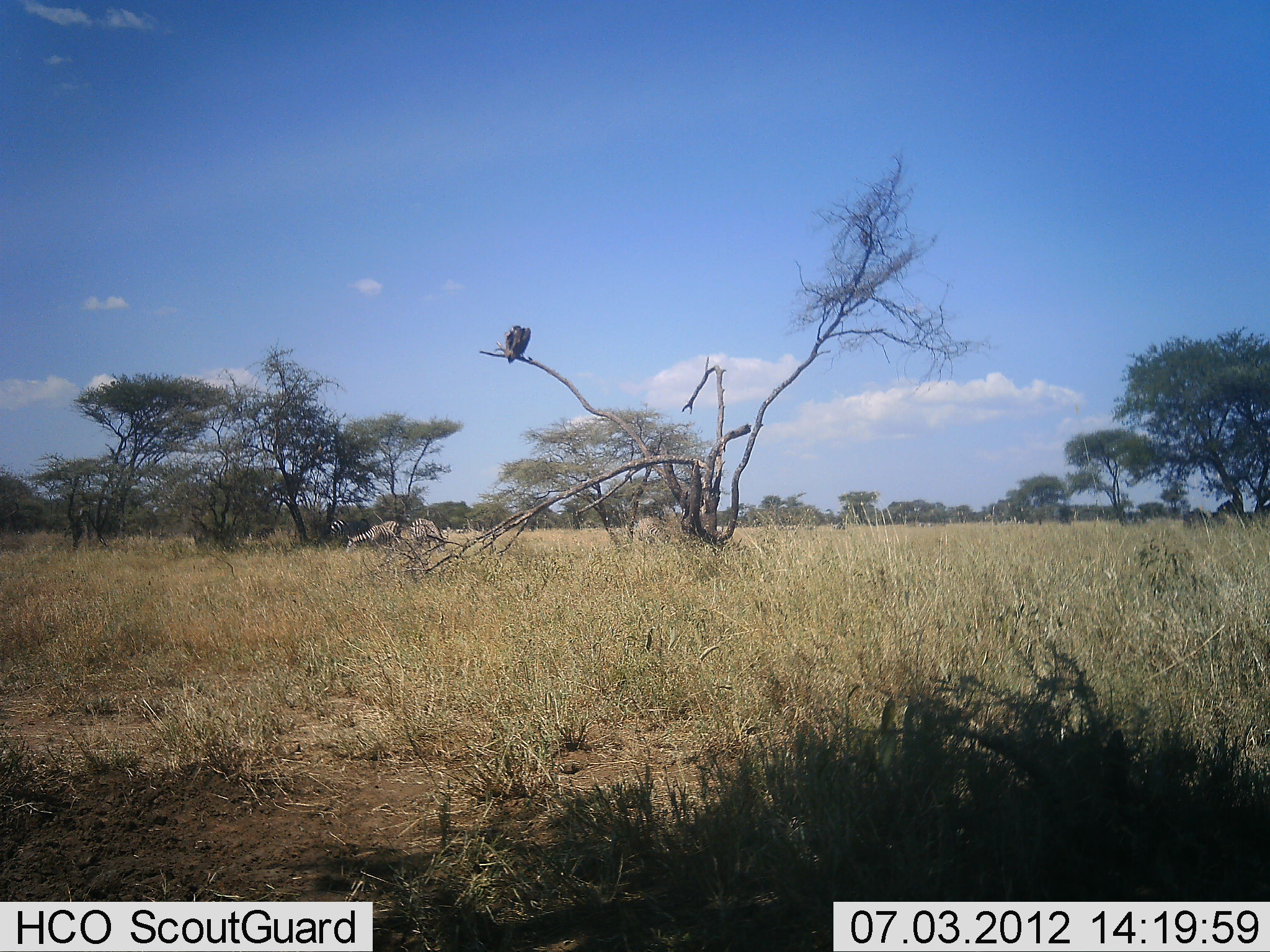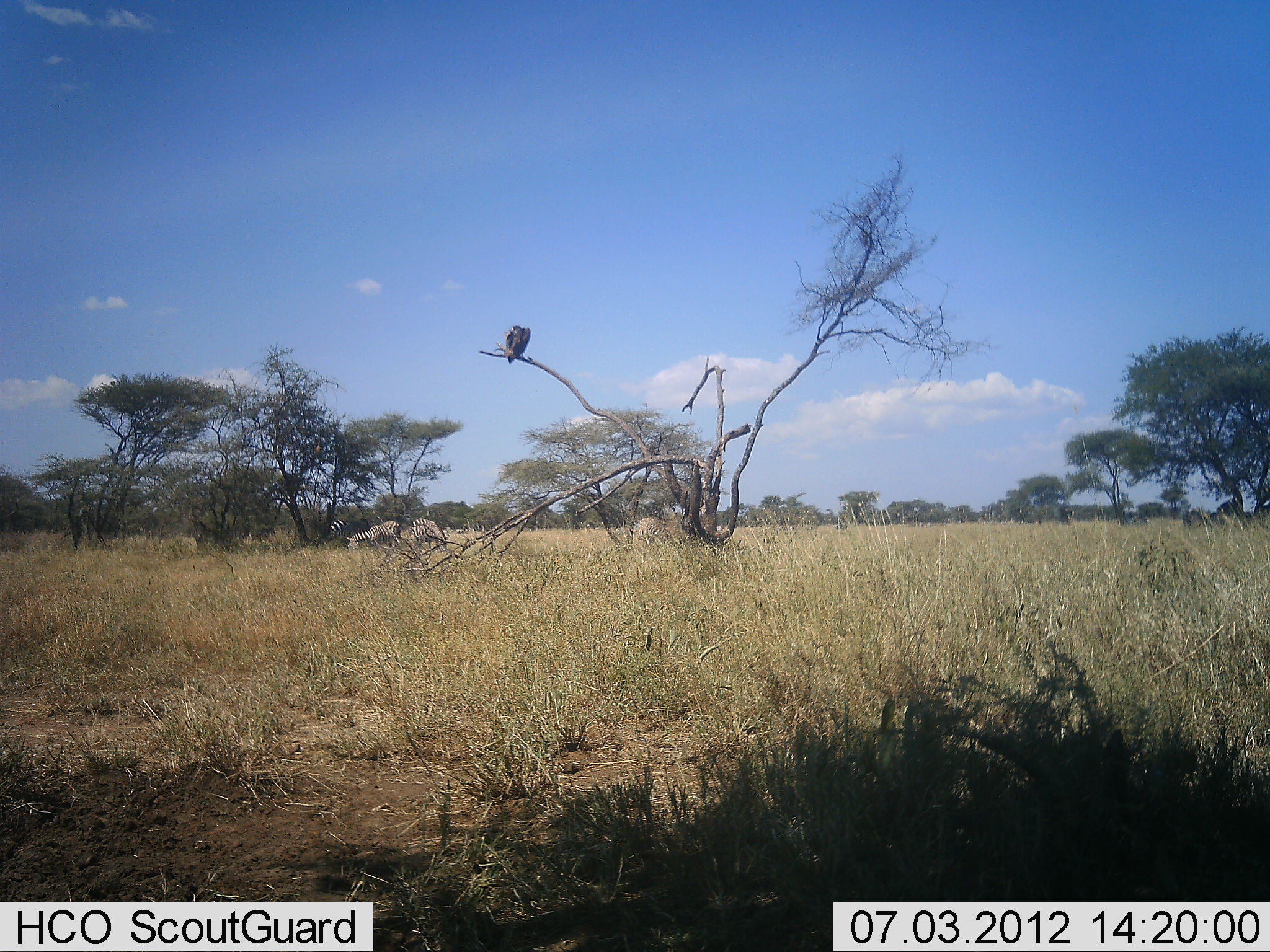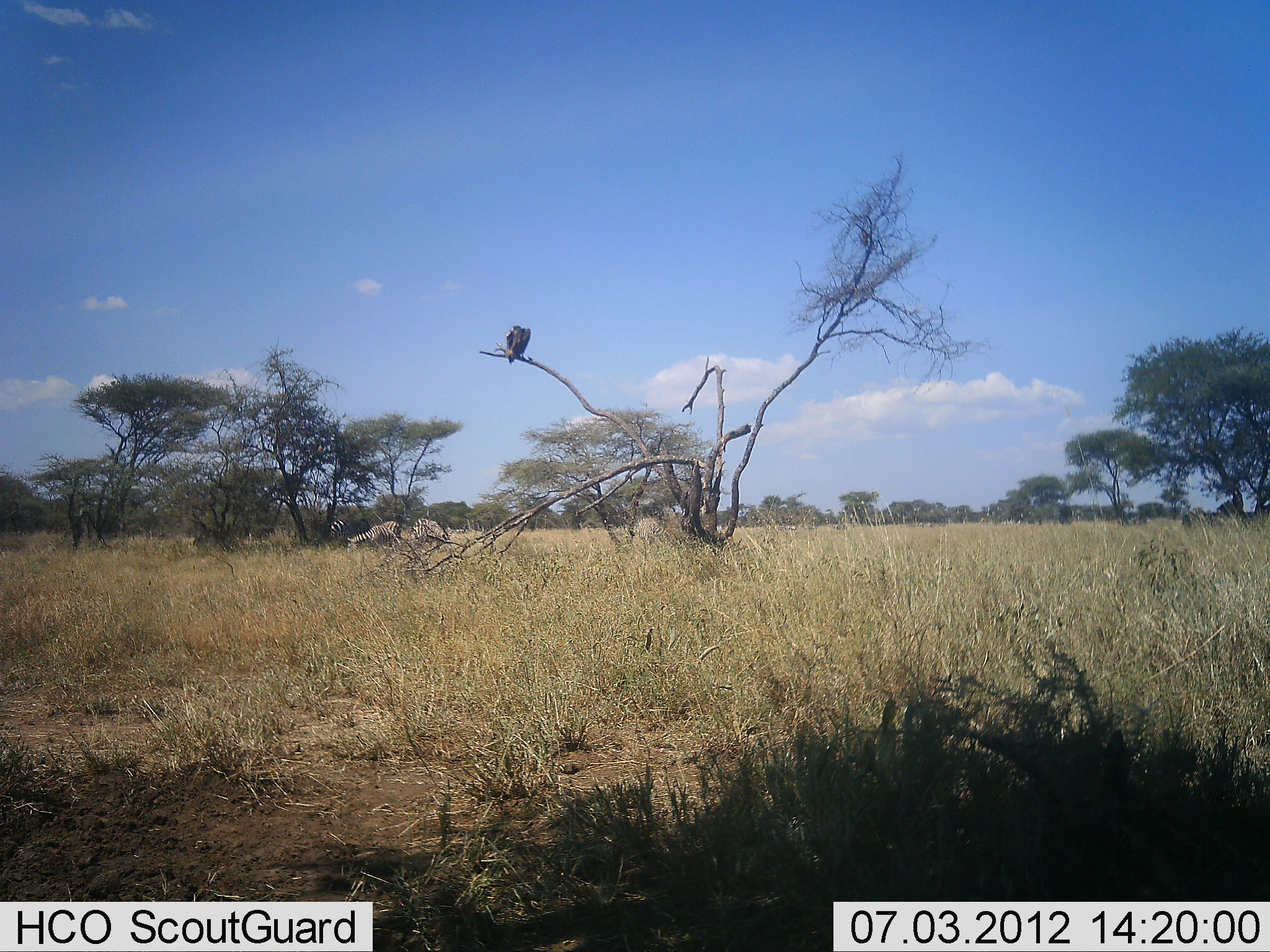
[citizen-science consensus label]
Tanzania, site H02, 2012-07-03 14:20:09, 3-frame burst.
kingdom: Animalia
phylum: Chordata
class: Aves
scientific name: Aves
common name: bird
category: otherbird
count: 1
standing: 56%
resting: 44%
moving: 0%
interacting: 0%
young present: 0%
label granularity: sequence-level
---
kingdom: Animalia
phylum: Chordata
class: Mammalia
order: Perissodactyla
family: Equidae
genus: Equus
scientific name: Equus quagga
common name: plains zebra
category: zebra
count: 3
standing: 13%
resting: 7%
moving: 7%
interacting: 0%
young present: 0%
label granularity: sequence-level